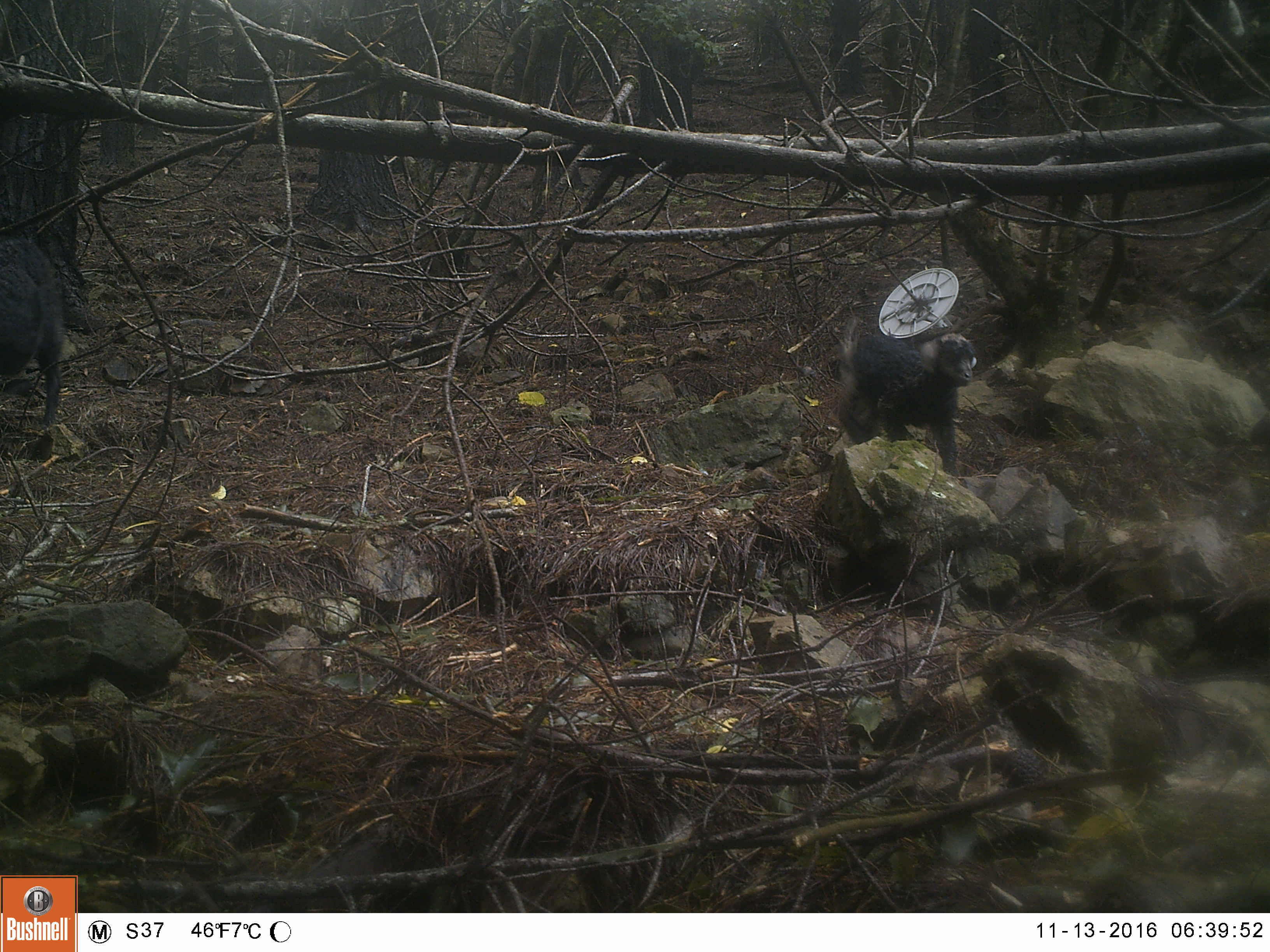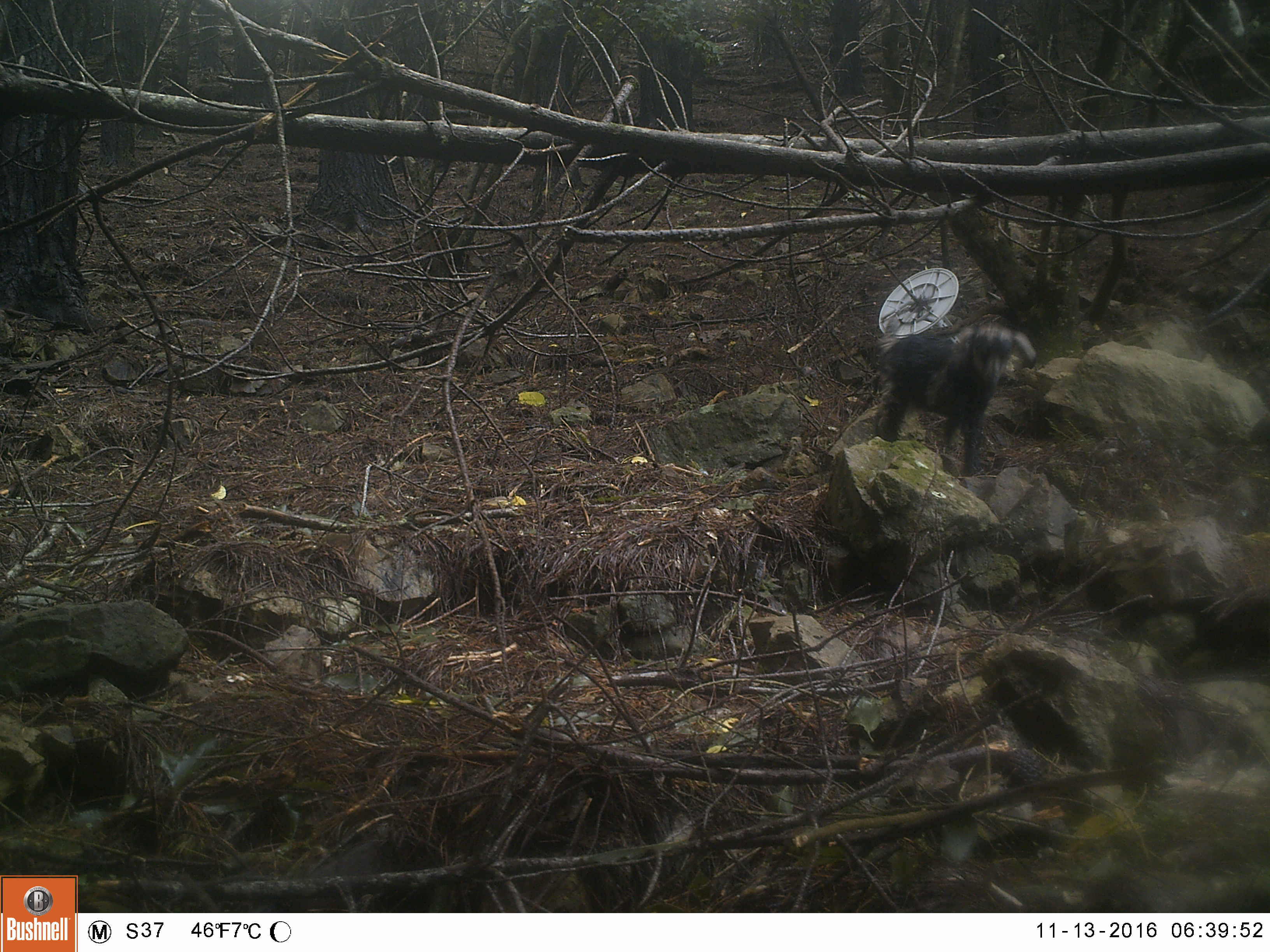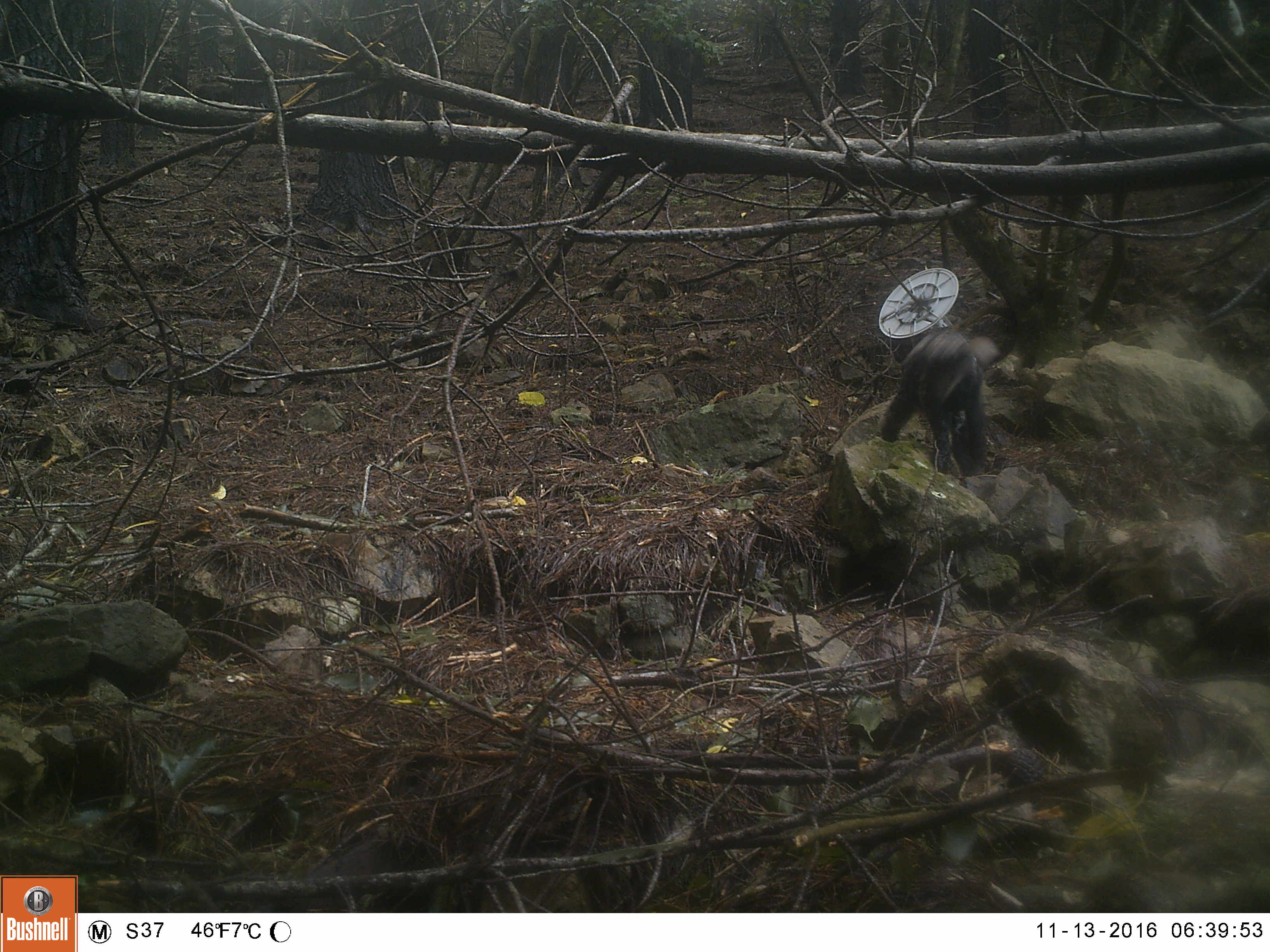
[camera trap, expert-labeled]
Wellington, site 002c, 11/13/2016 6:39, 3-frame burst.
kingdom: Animalia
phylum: Chordata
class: Mammalia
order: Artiodactyla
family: Bovidae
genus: Capra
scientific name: Capra hircus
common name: goat